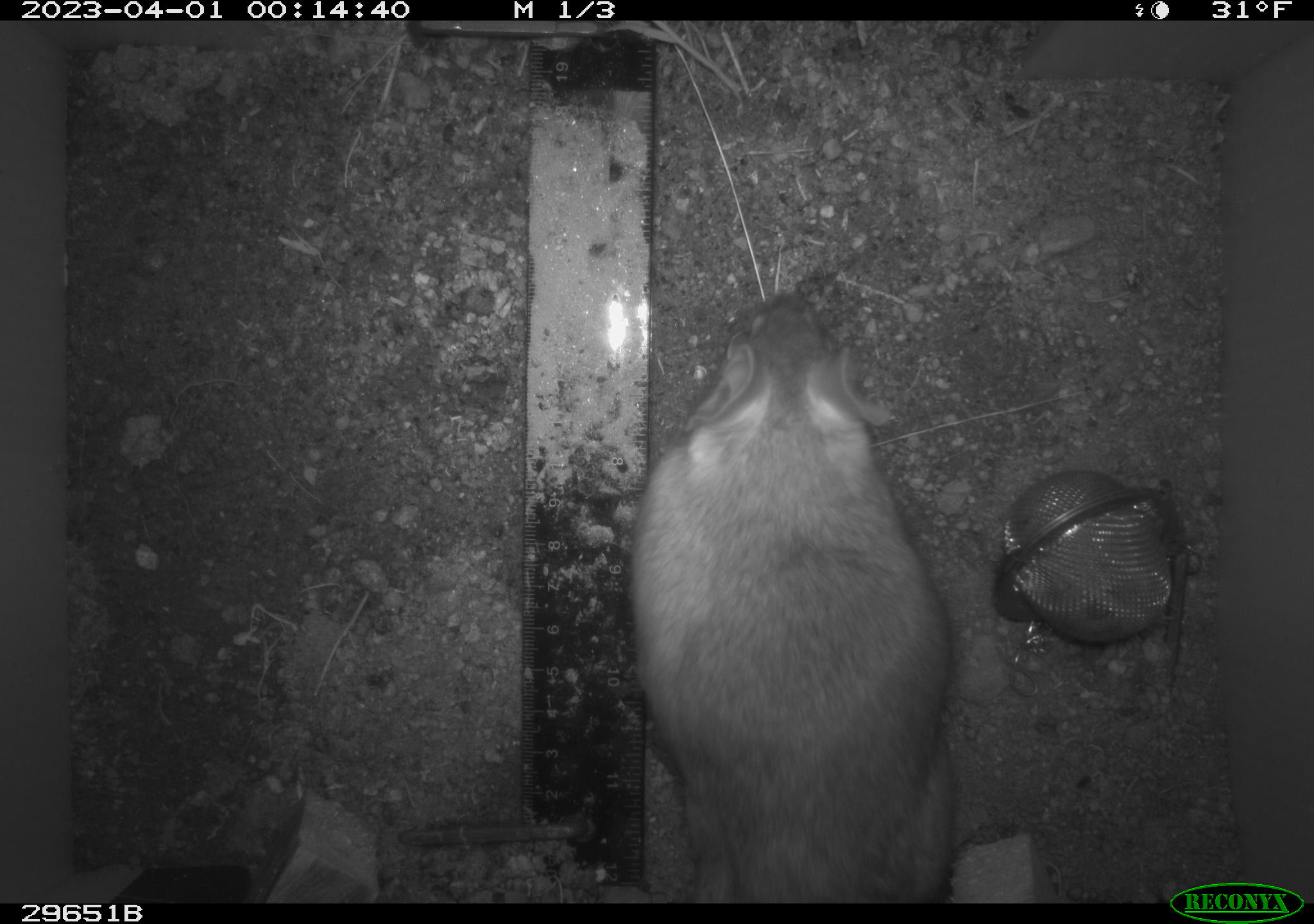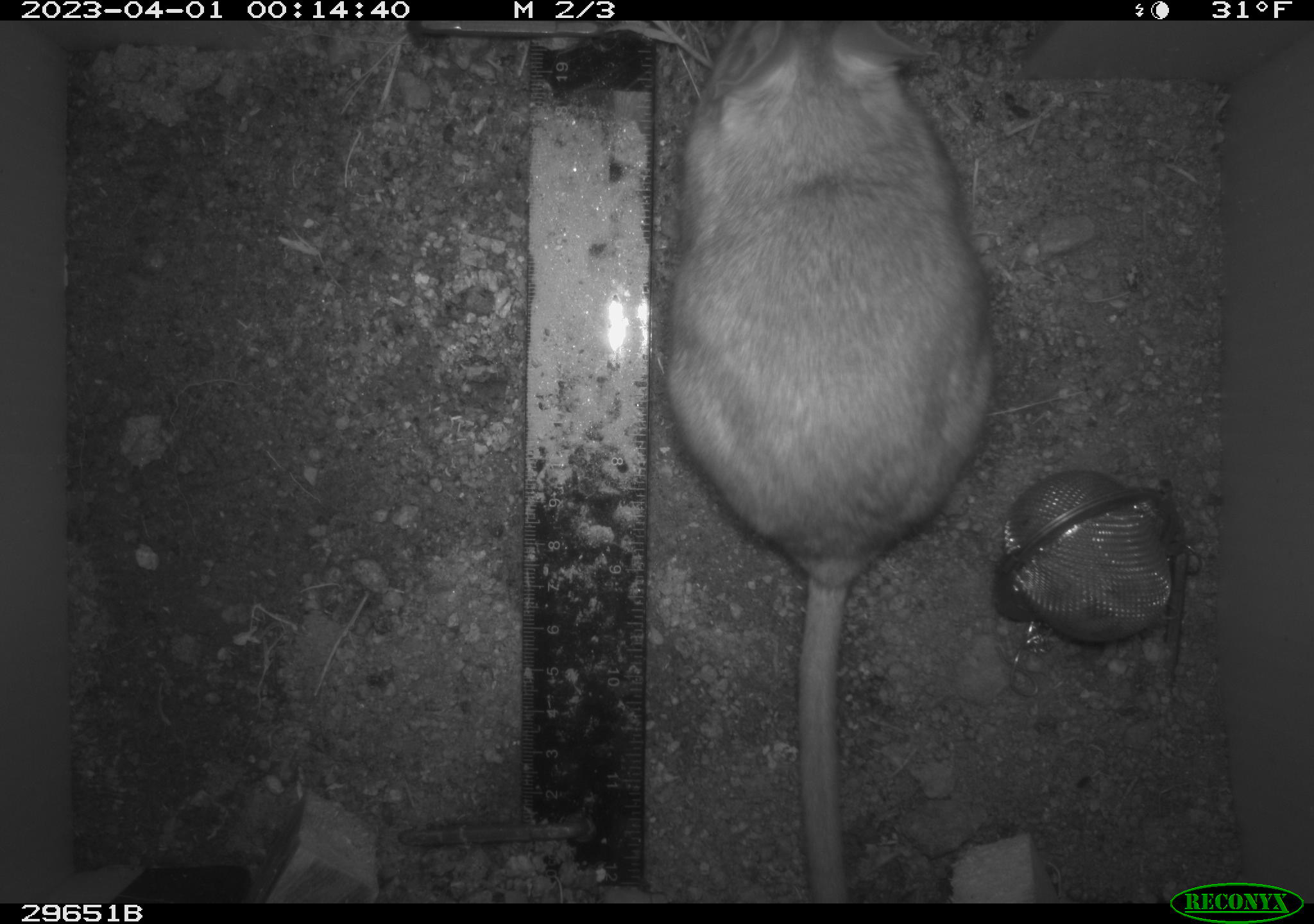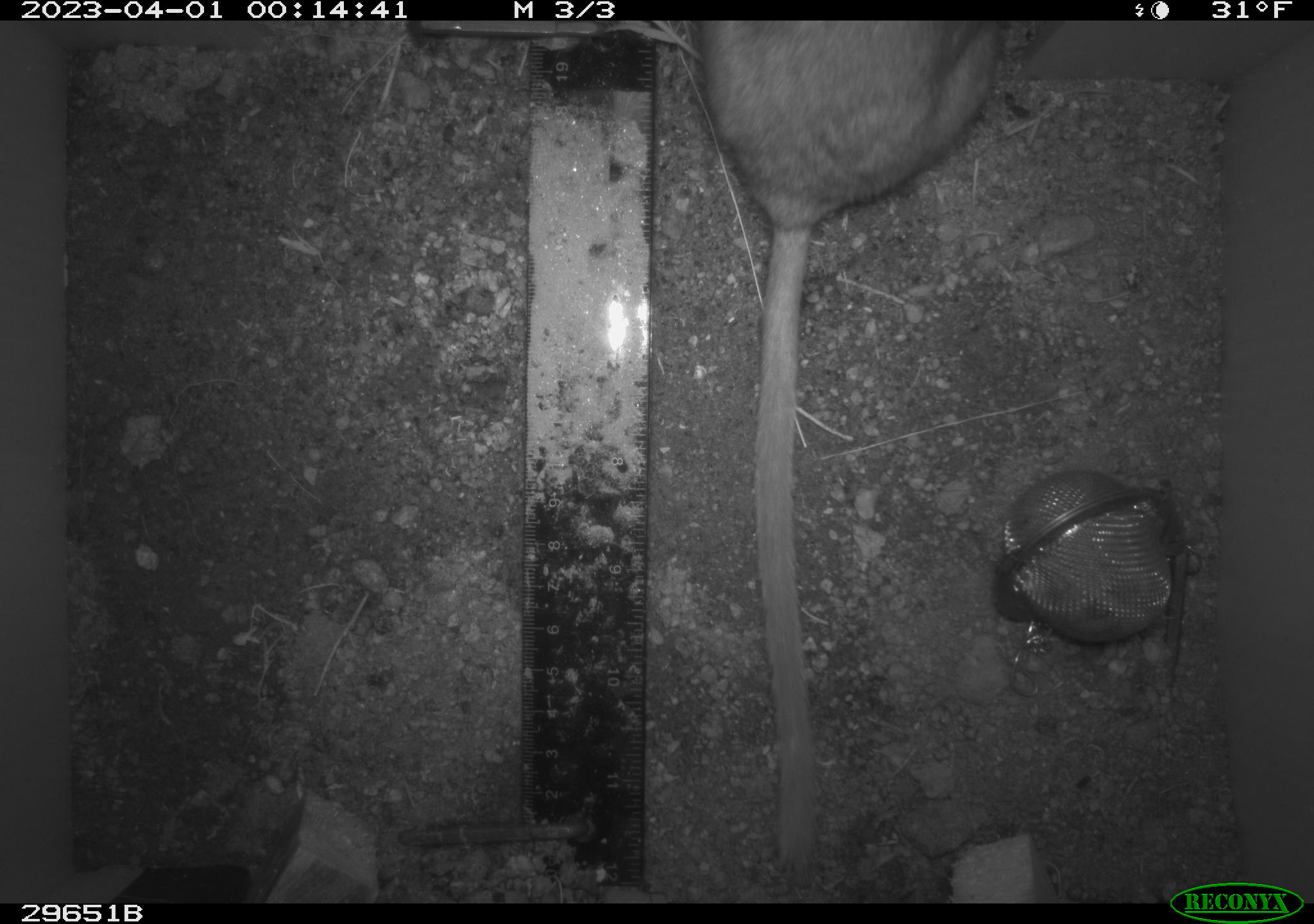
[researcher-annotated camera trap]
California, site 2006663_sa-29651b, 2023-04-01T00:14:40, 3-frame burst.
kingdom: Animalia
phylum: Chordata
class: Mammalia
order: Rodentia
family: Cricetidae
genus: Neotoma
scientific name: Neotoma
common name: pack rat or woodrat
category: neotoma species